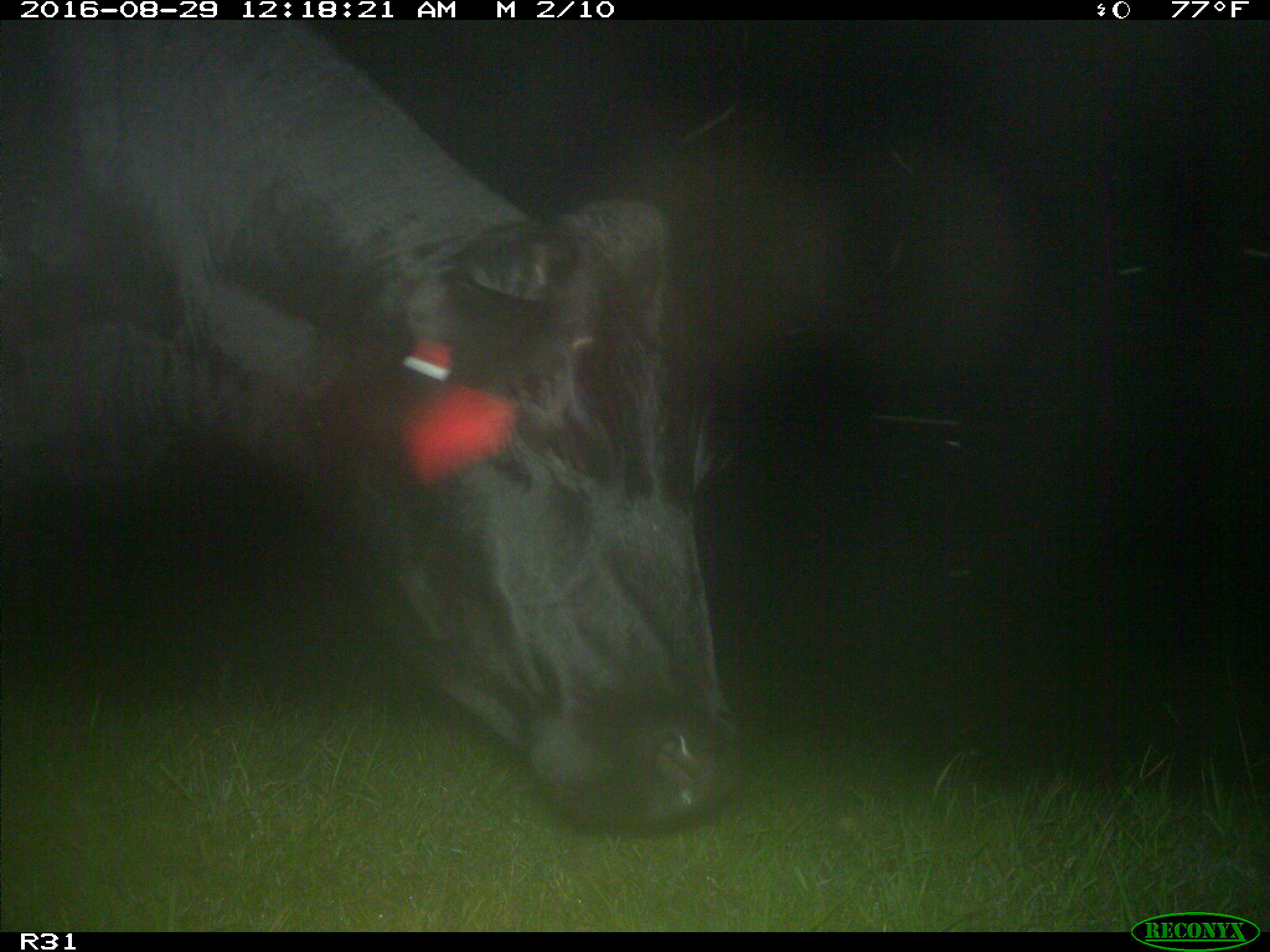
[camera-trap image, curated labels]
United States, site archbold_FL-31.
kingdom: Animalia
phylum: Chordata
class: Mammalia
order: Artiodactyla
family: Bovidae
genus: Bos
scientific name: Bos taurus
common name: domestic cow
Bos taurus (domestic cow).